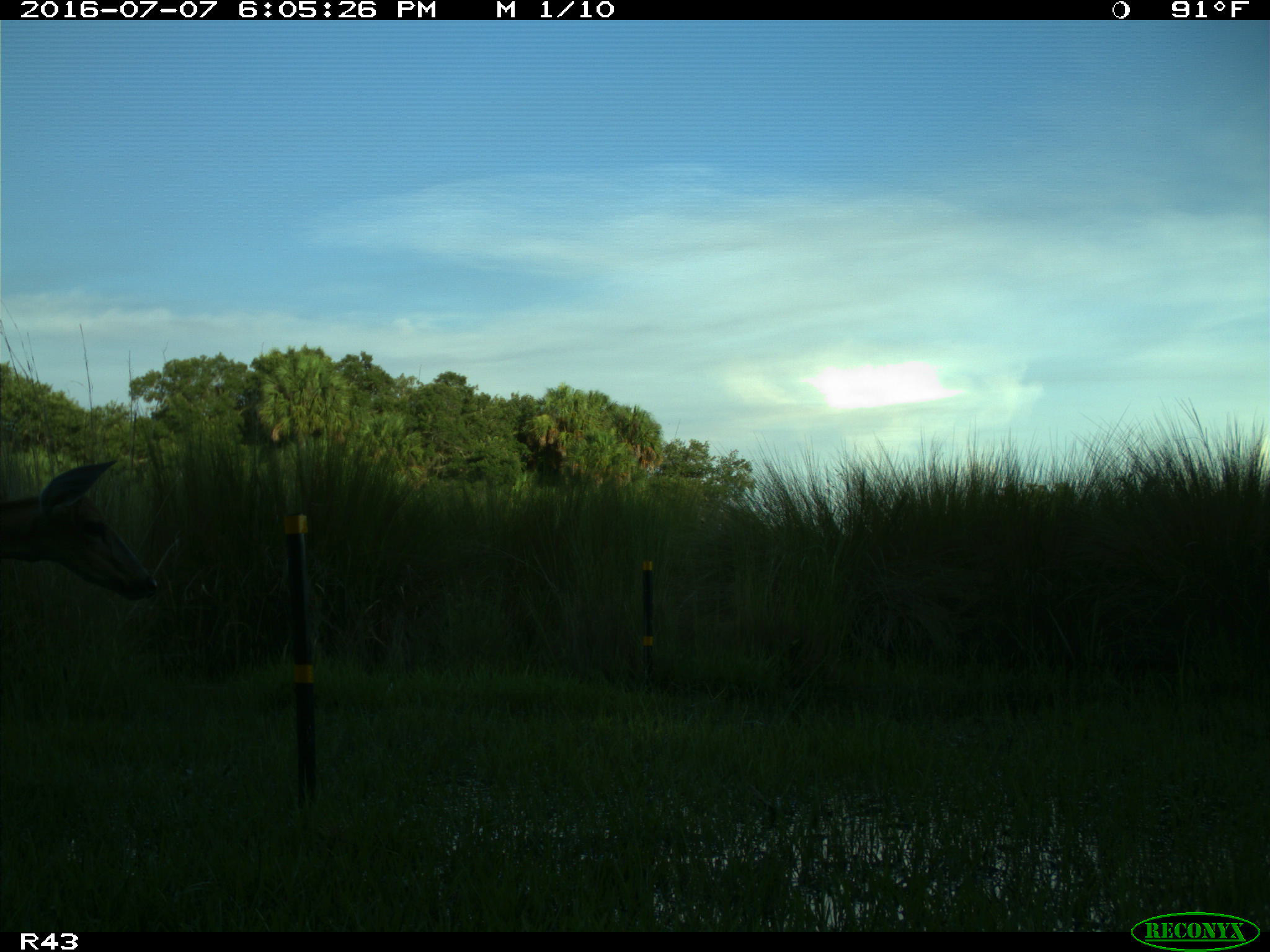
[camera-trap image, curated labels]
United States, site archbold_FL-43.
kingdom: Animalia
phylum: Chordata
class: Mammalia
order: Artiodactyla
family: Cervidae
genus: Odocoileus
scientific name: Odocoileus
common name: deer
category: unidentified deer